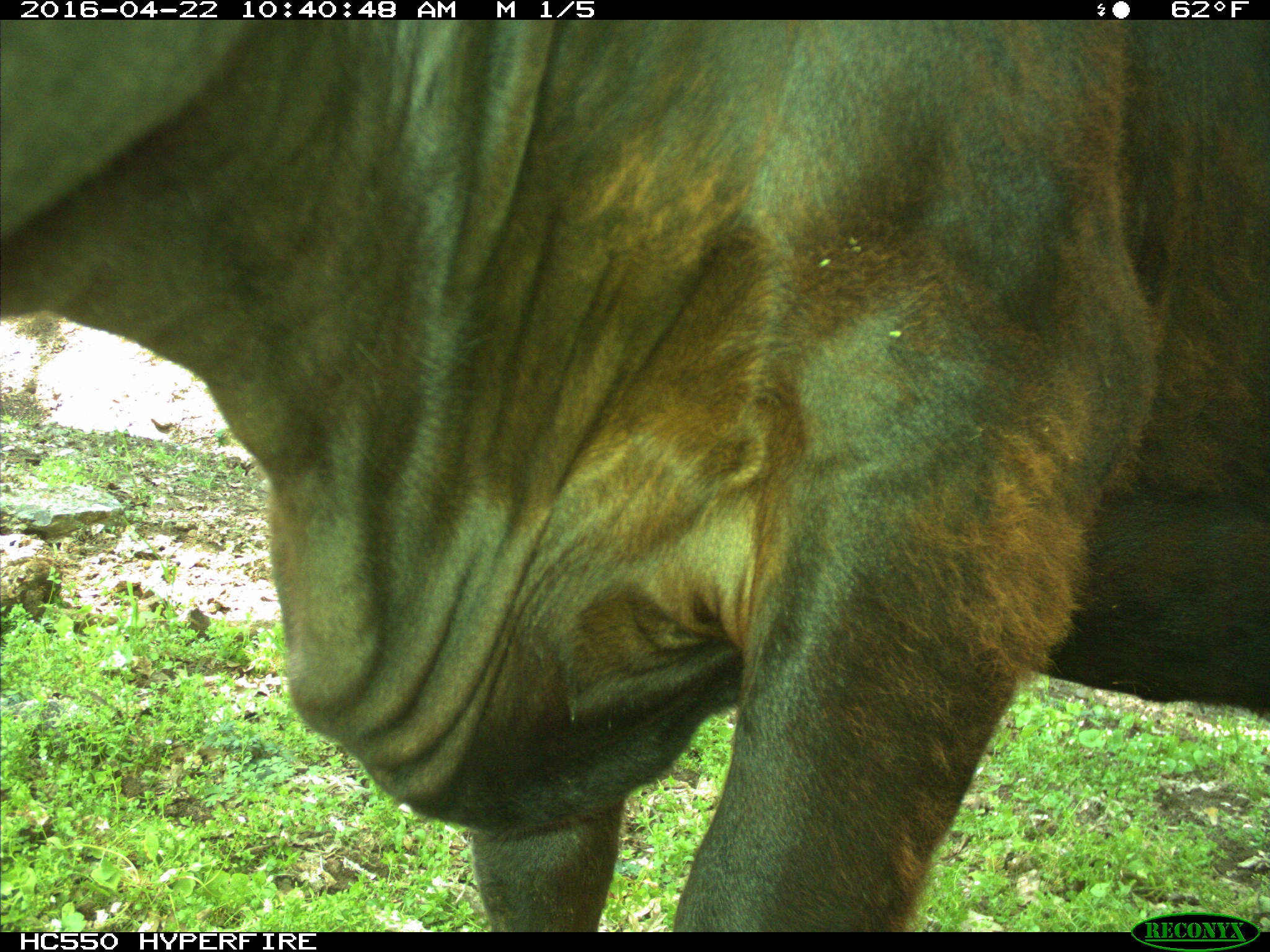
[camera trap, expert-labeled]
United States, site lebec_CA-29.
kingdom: Animalia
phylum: Chordata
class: Mammalia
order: Artiodactyla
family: Bovidae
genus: Bos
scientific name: Bos taurus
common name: domestic cow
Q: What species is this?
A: Bos taurus (domestic cow).